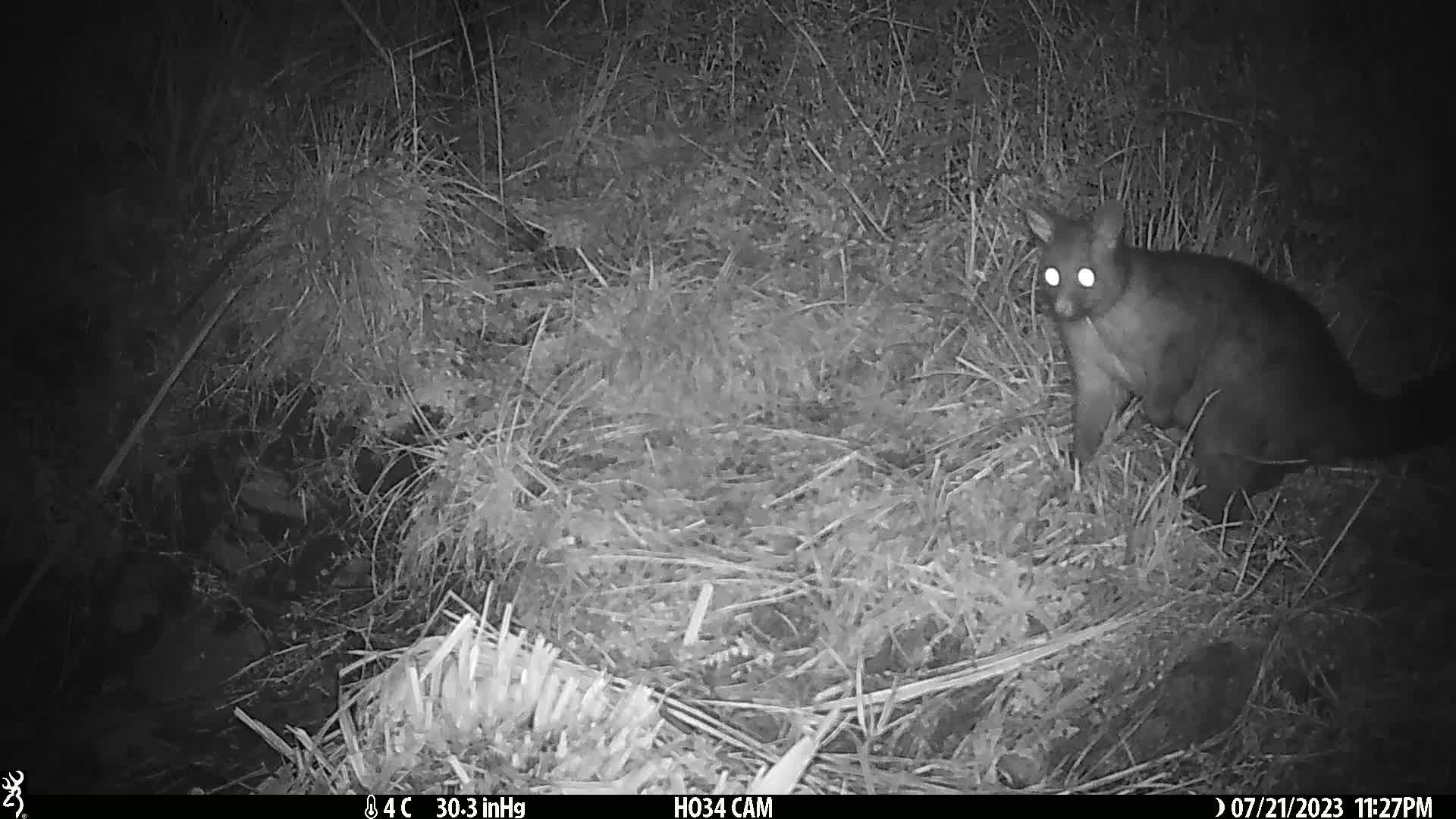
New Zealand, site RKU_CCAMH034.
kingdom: Animalia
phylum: Chordata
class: Mammalia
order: Diprotodontia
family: Phalangeridae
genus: Trichosurus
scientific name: Trichosurus vulpecula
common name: common brushtail possum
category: possum